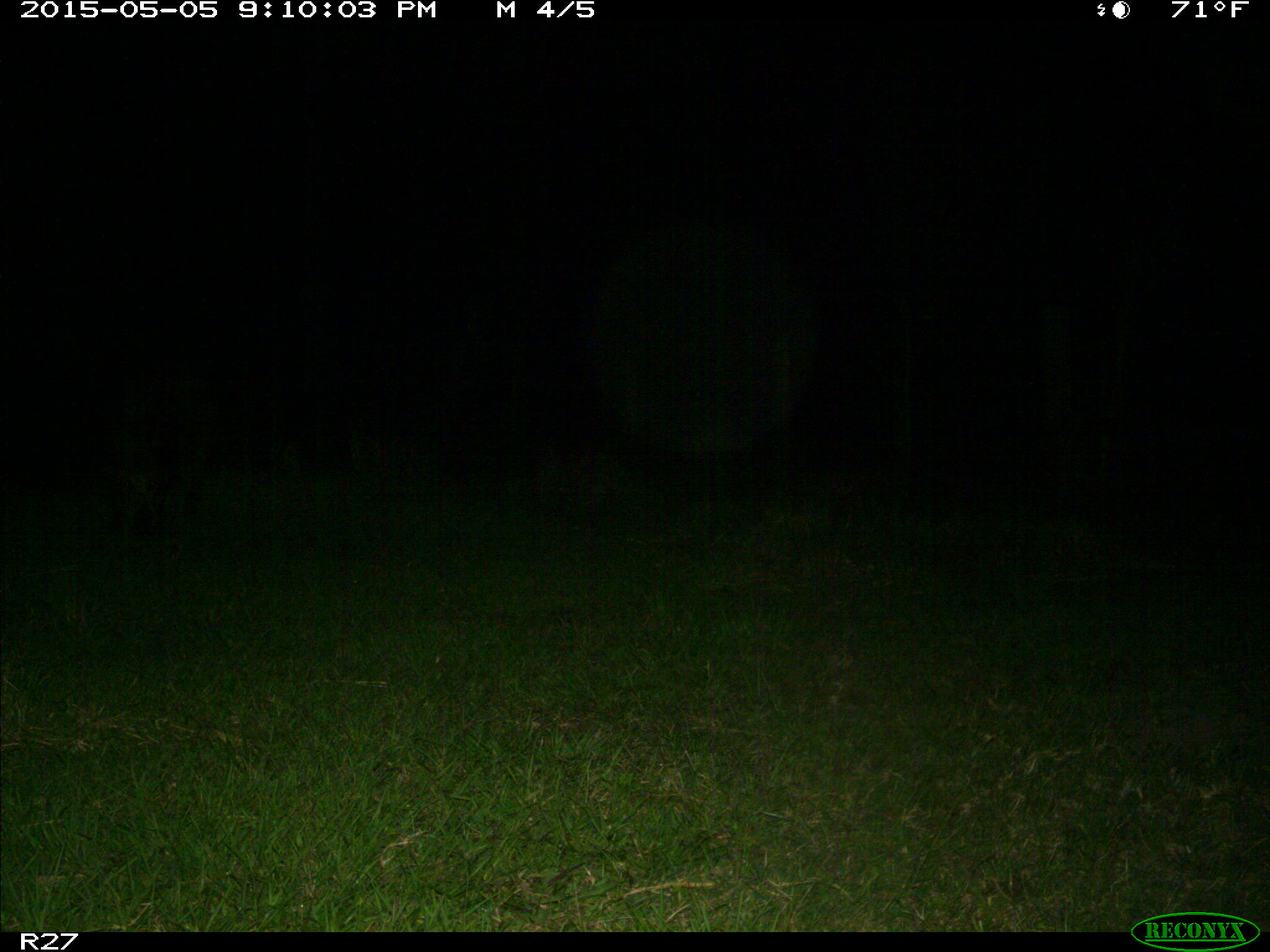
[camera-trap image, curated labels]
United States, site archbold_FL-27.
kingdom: Animalia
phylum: Chordata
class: Mammalia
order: Artiodactyla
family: Suidae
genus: Sus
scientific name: Sus scrofa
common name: wild boar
Sus scrofa (wild boar).